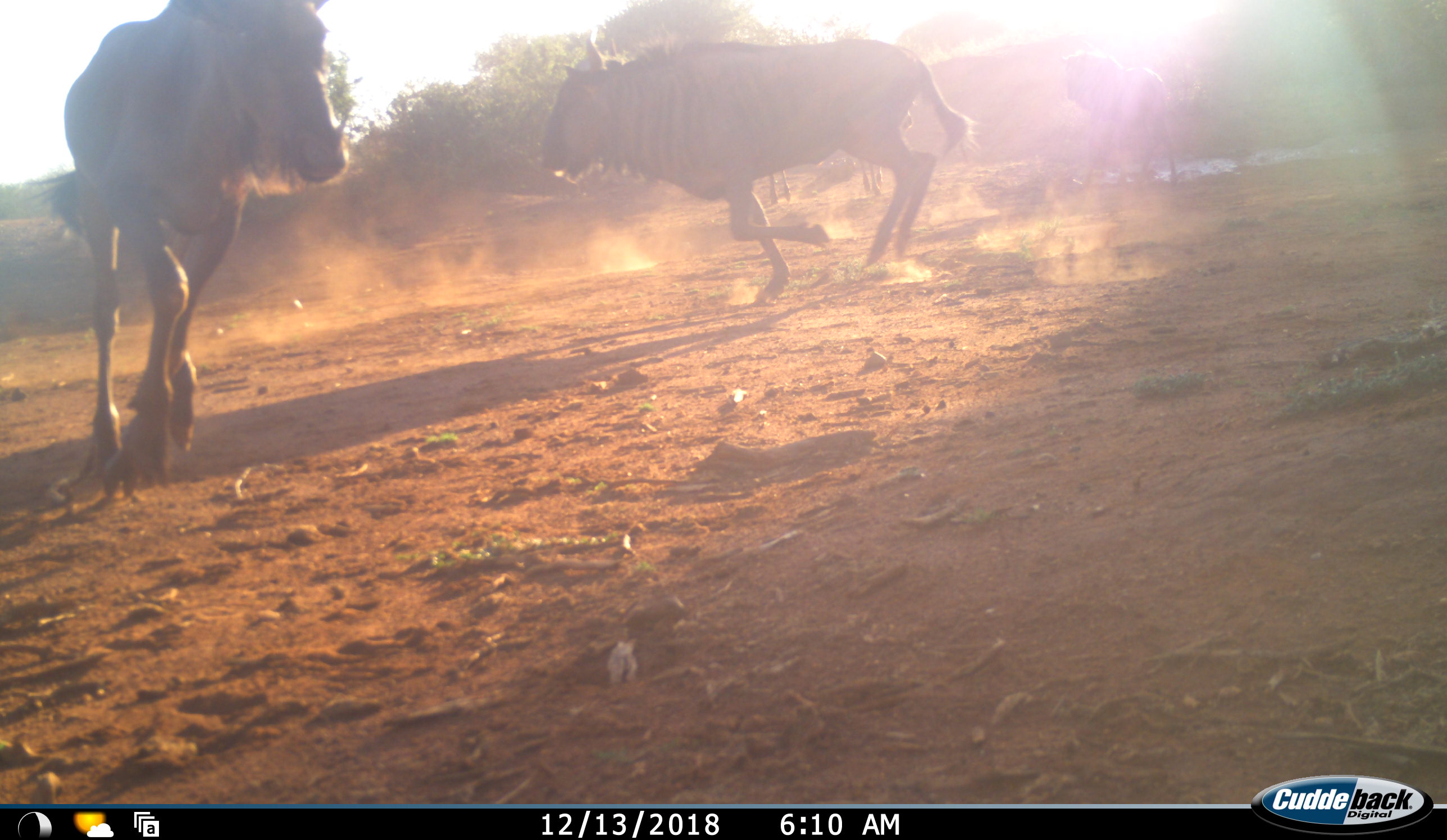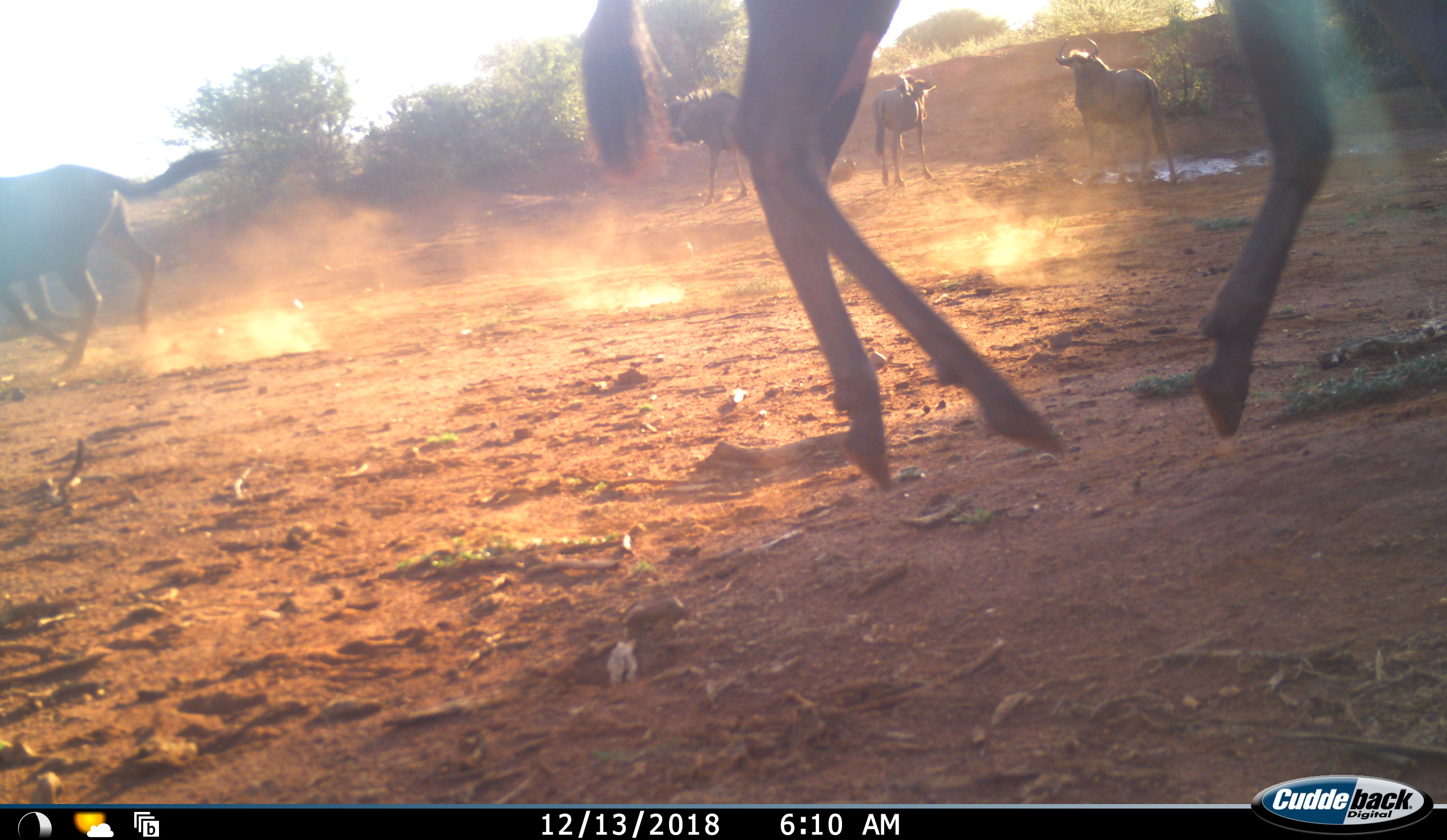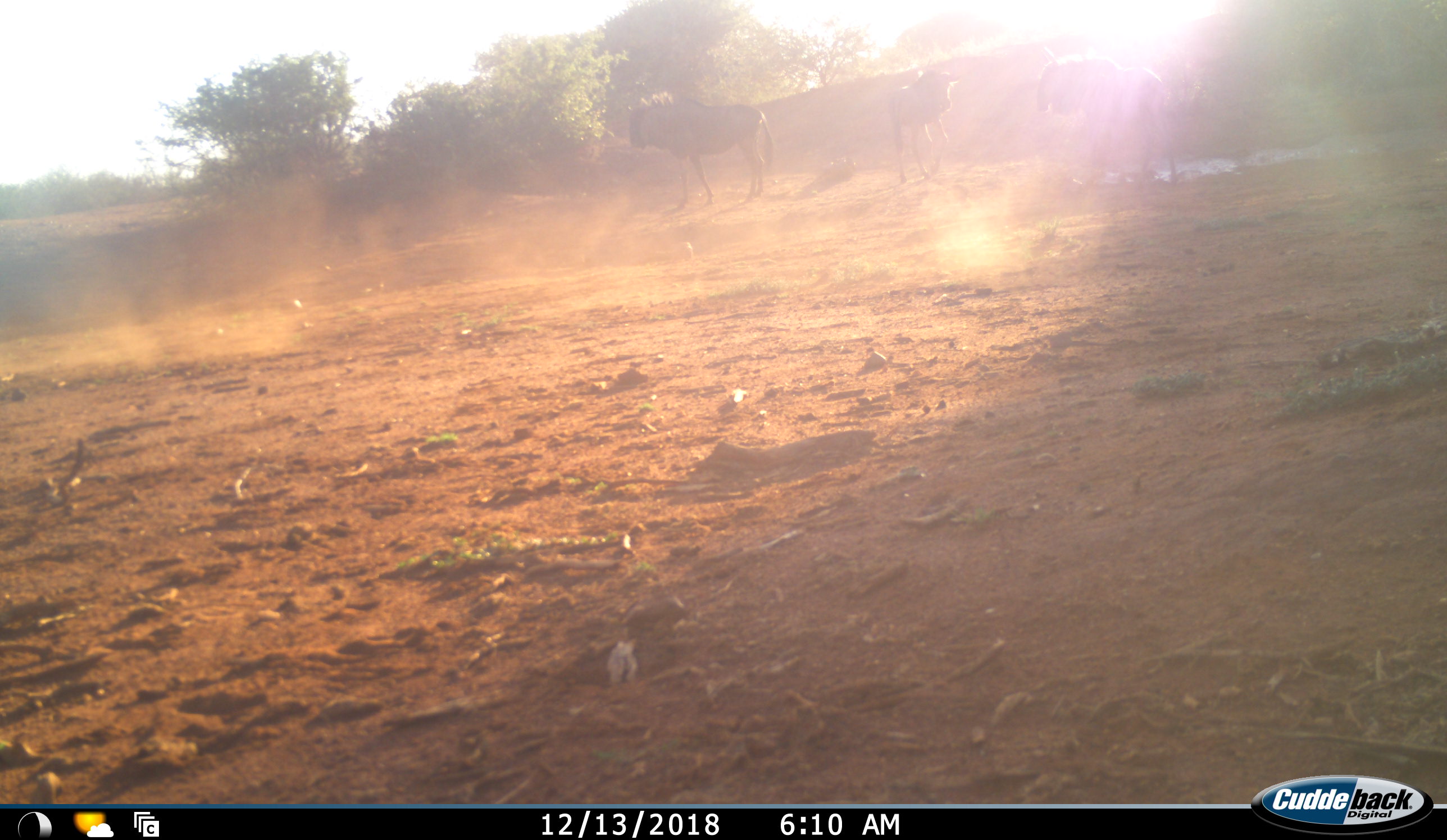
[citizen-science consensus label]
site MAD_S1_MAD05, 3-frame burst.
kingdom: Animalia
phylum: Chordata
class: Mammalia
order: Artiodactyla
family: Bovidae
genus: Connochaetes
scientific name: Connochaetes taurinus taurinus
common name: blue wildebeest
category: wildebeestblue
Wildebeestblue (blue wildebeest) (Connochaetes taurinus taurinus), count 5. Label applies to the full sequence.